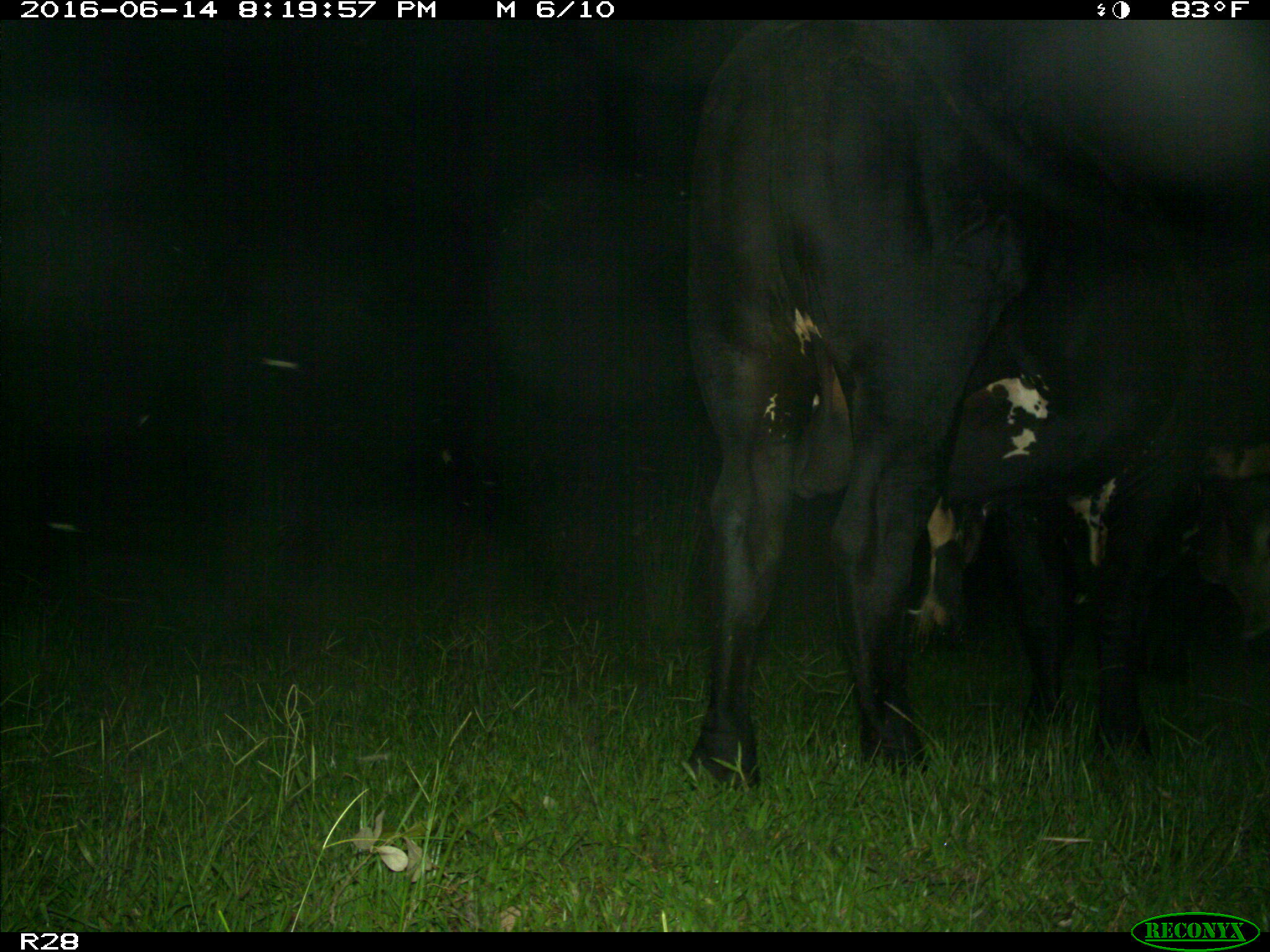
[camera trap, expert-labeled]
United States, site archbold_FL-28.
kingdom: Animalia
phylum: Chordata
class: Mammalia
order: Artiodactyla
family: Bovidae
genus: Bos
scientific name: Bos taurus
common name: domestic cow